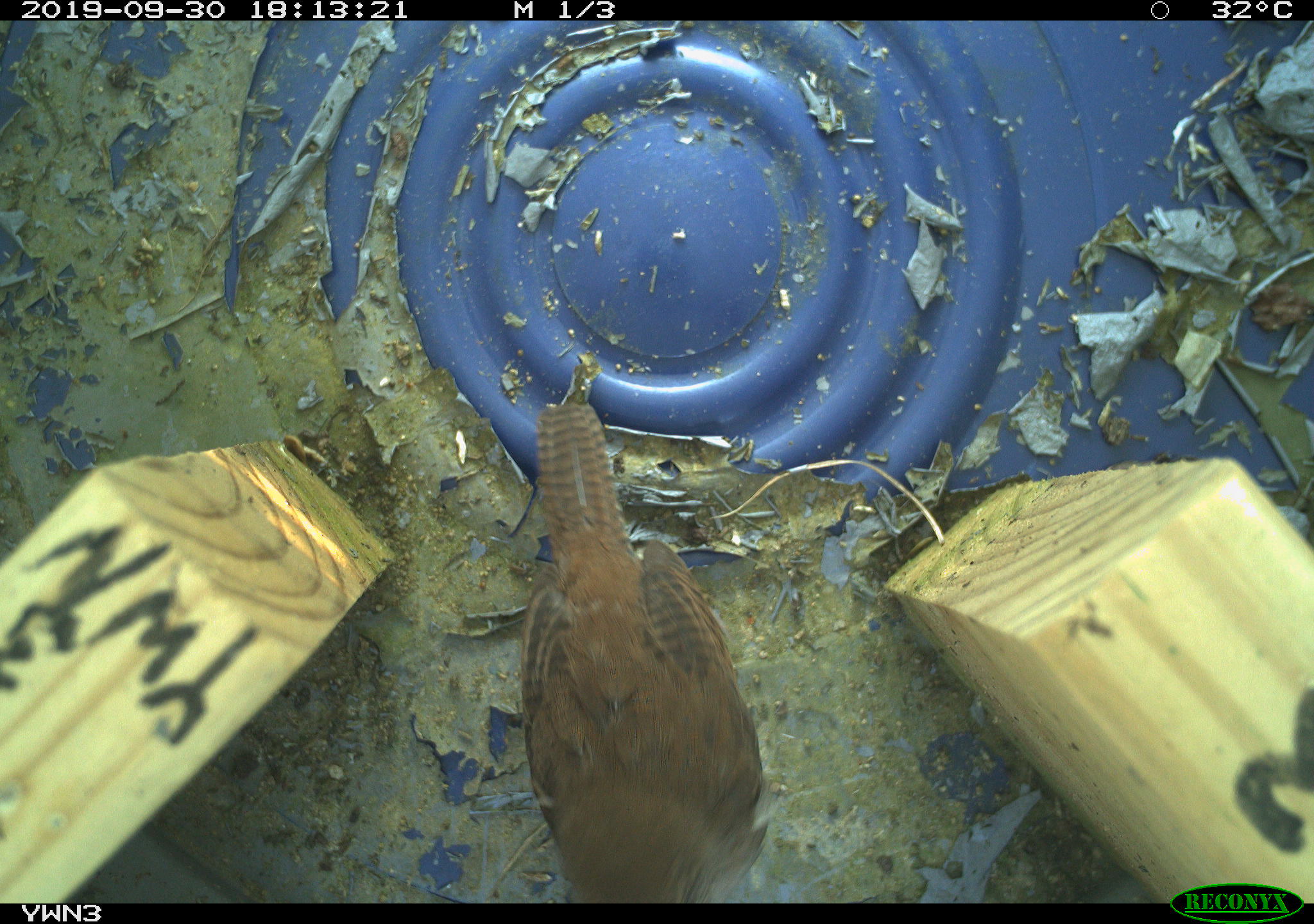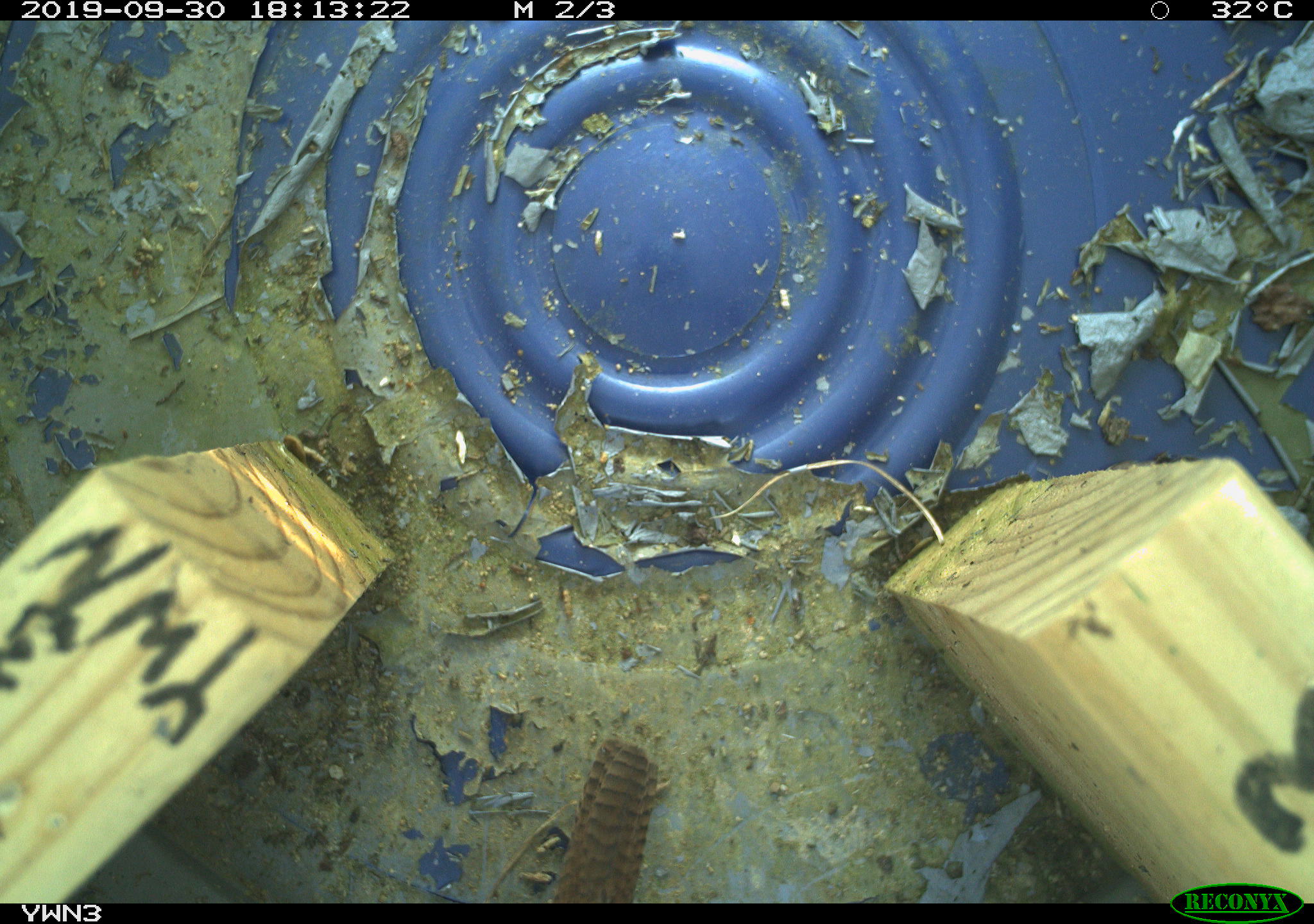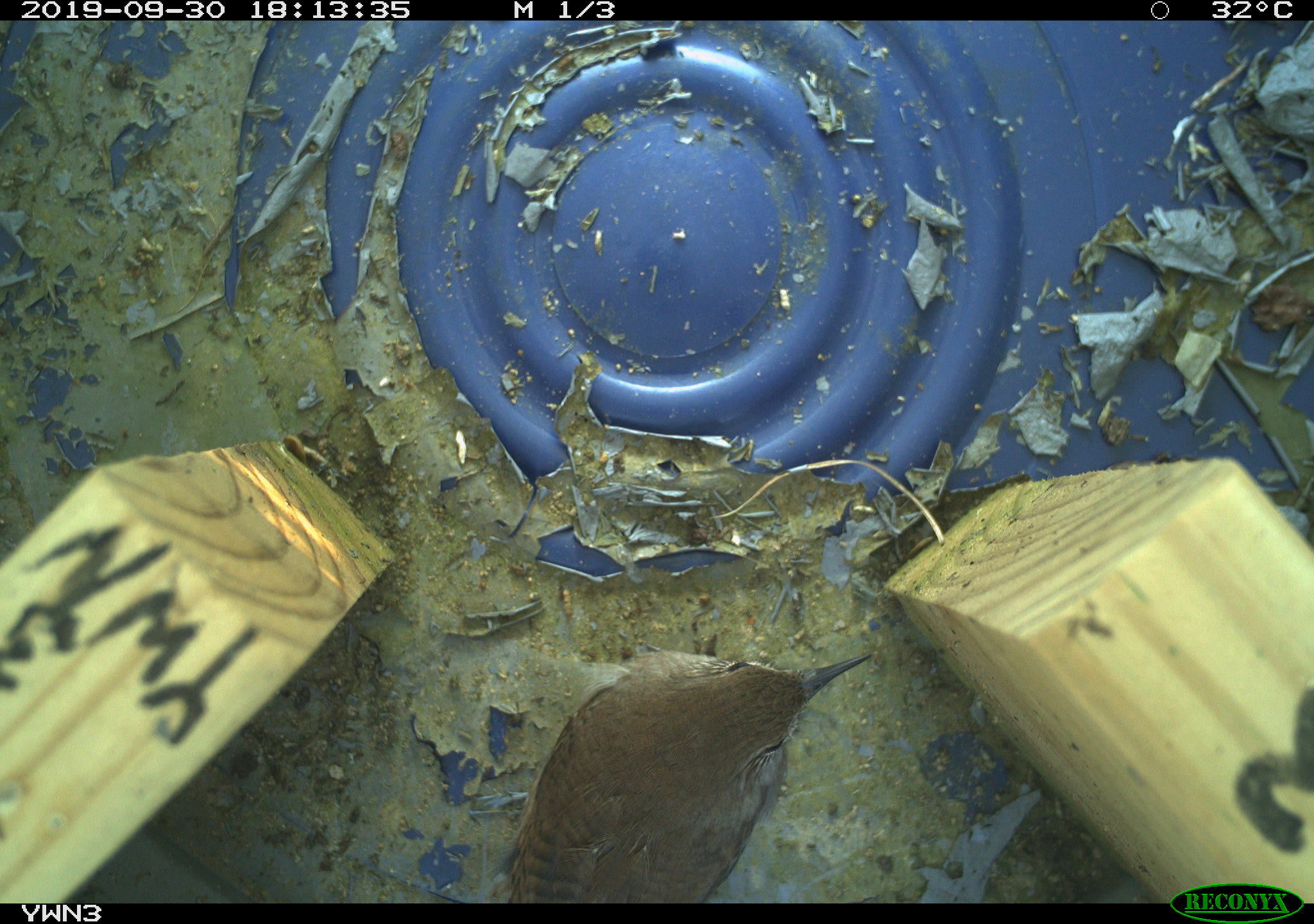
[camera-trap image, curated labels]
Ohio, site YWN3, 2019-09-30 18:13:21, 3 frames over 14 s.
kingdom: Animalia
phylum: Chordata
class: Aves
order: Passeriformes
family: Troglodytidae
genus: Troglodytes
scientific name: Troglodytes aedon aedon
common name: northern house wren